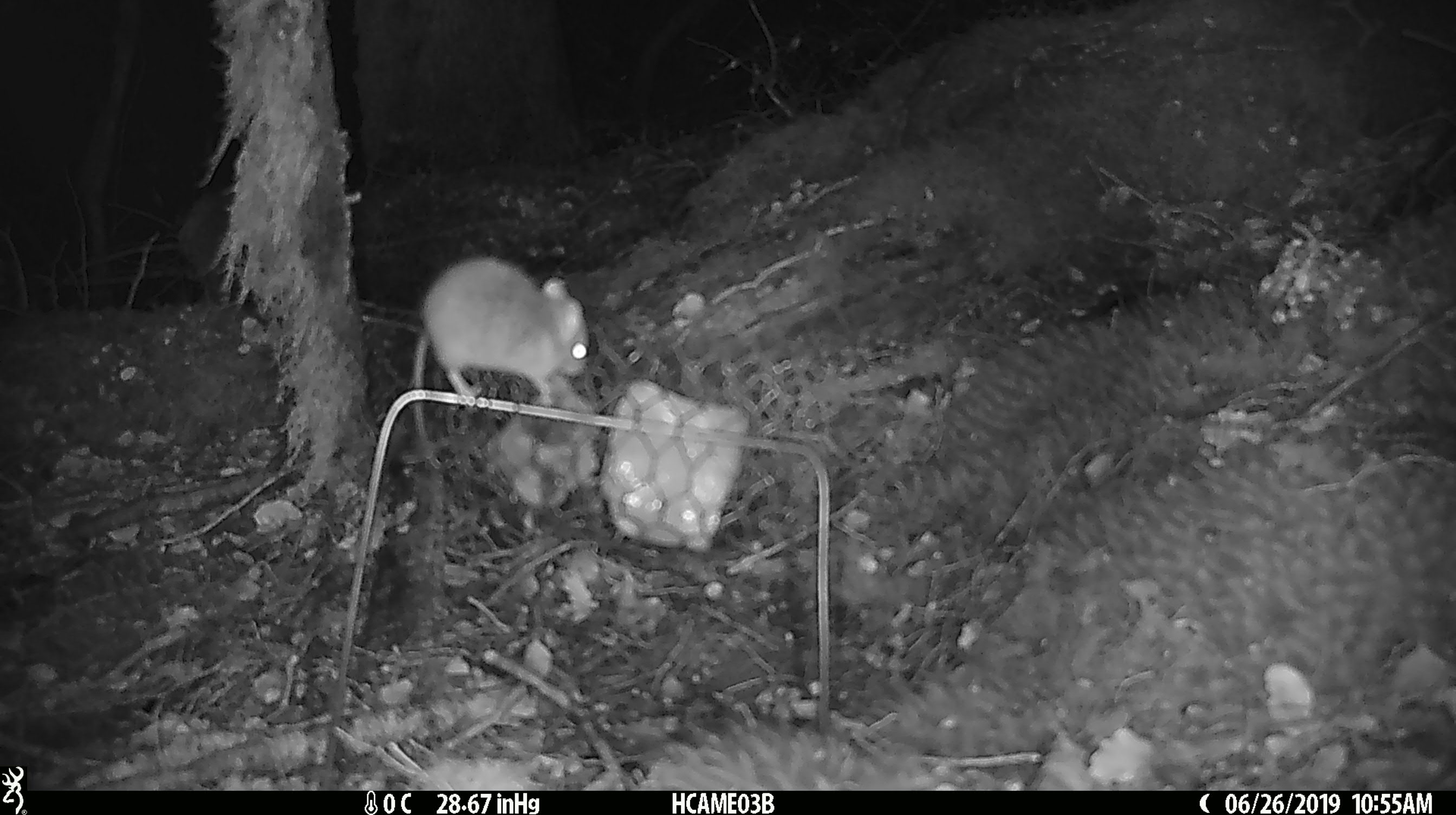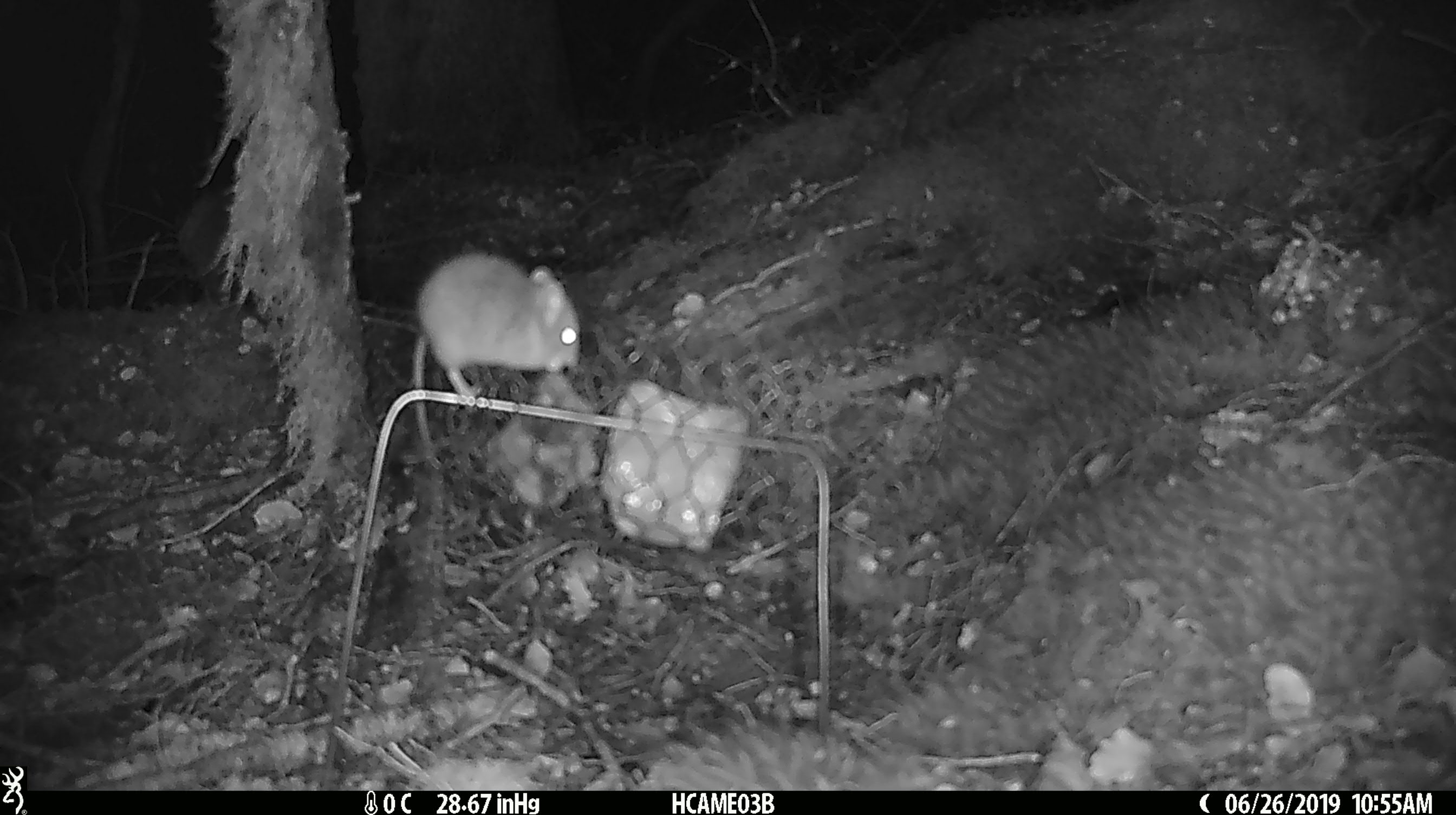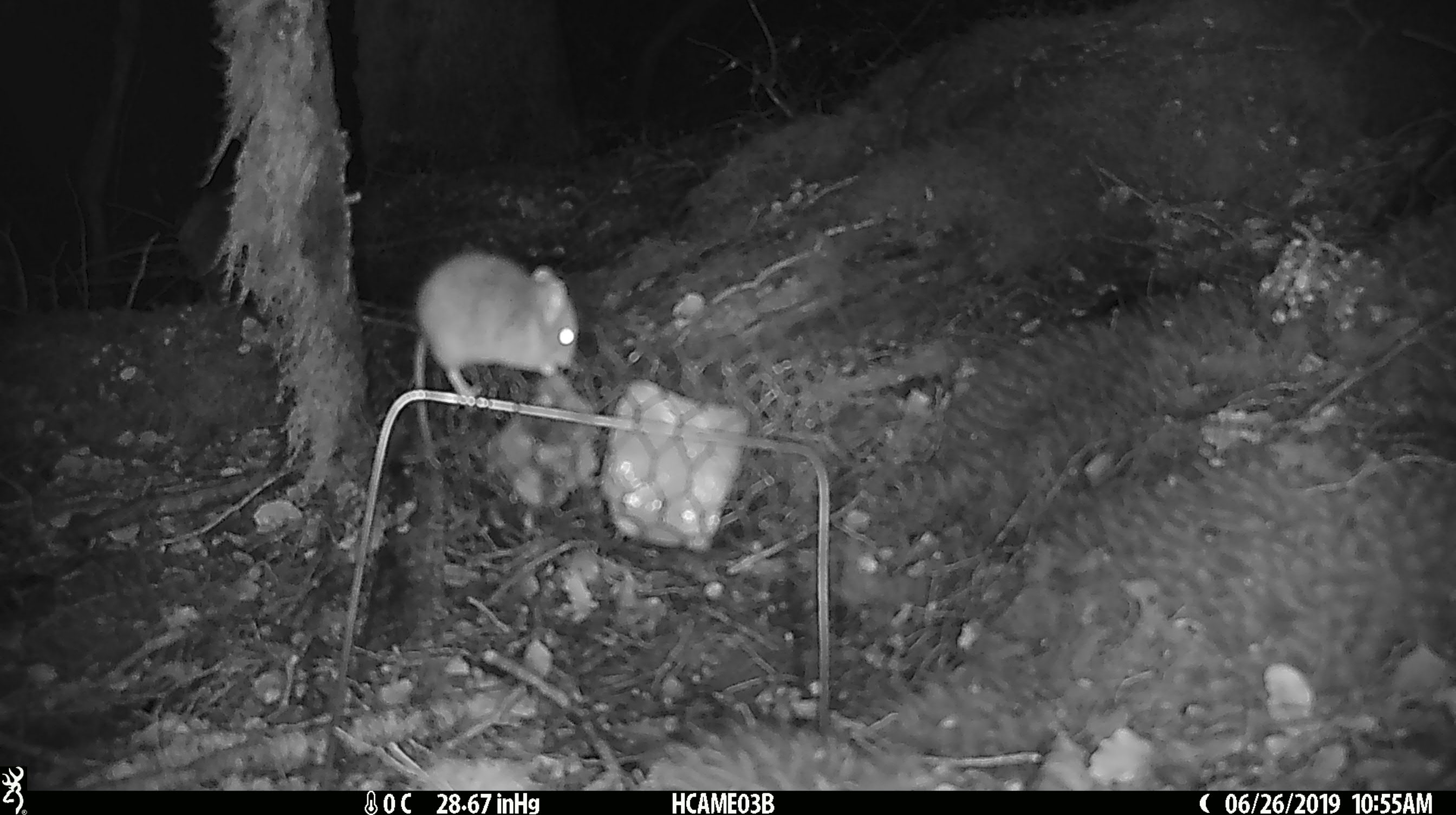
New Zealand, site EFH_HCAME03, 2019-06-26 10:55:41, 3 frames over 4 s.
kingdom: Animalia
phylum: Chordata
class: Mammalia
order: Rodentia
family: Muridae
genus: Mus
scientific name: Mus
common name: mouse